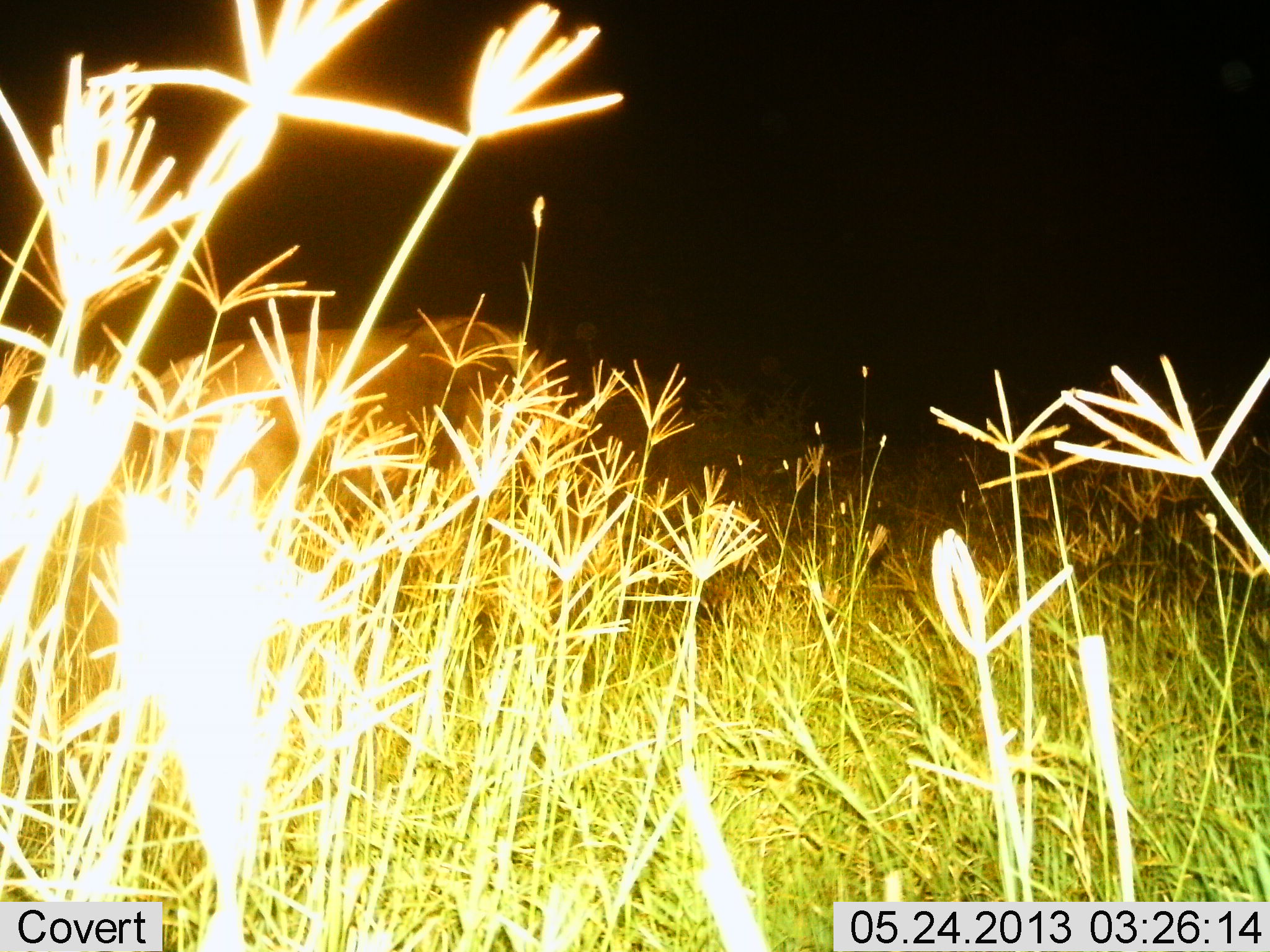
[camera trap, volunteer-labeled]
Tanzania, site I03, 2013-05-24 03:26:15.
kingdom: Animalia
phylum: Chordata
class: Mammalia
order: Artiodactyla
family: Bovidae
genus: Syncerus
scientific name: Syncerus caffer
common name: cape buffalo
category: buffalo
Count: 1.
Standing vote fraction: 67%.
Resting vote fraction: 0%.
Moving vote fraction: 0%.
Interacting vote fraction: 0%.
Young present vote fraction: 0%.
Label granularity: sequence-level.